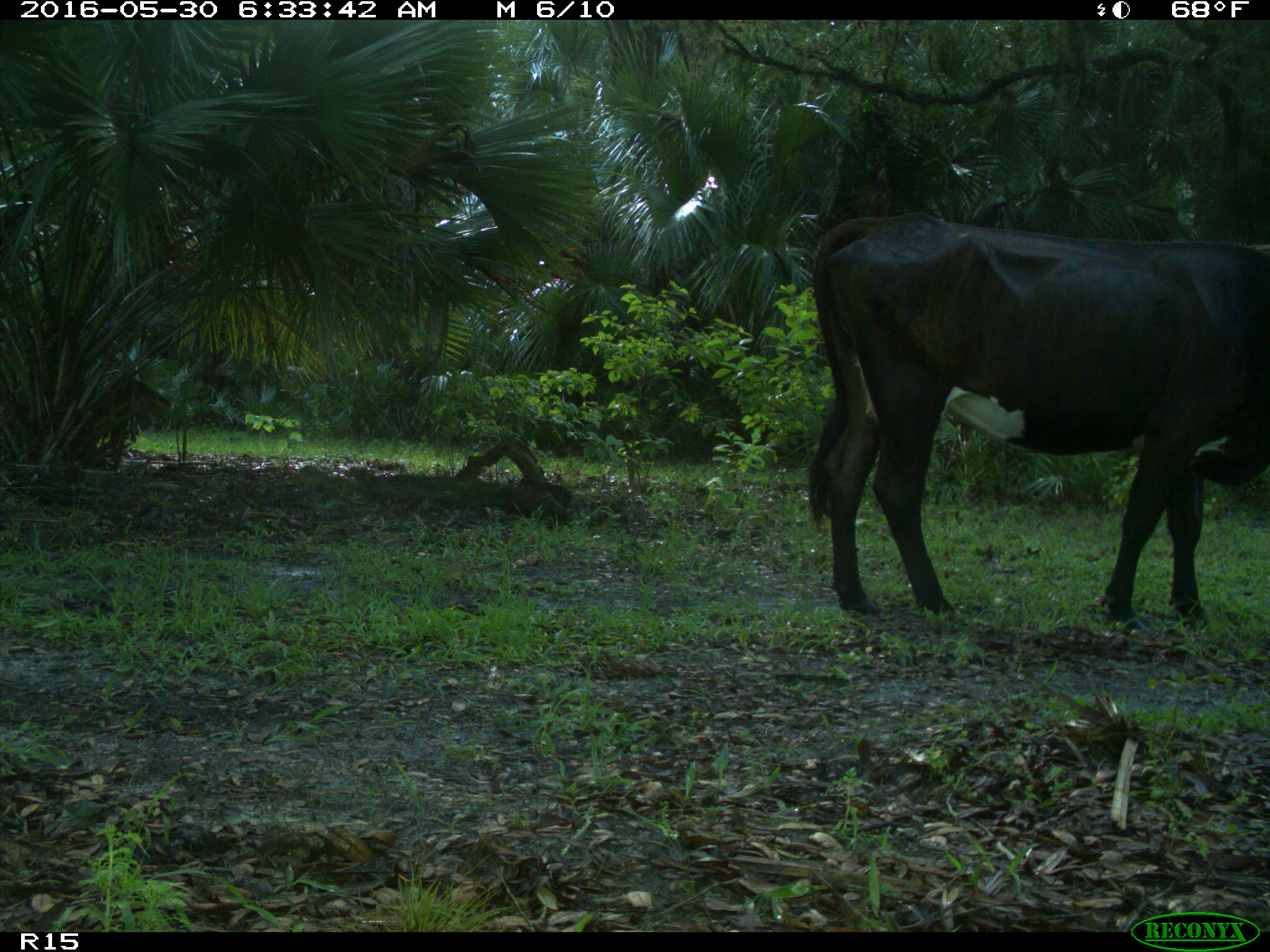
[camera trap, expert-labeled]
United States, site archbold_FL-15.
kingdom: Animalia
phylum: Chordata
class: Mammalia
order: Artiodactyla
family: Bovidae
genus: Bos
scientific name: Bos taurus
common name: domestic cow